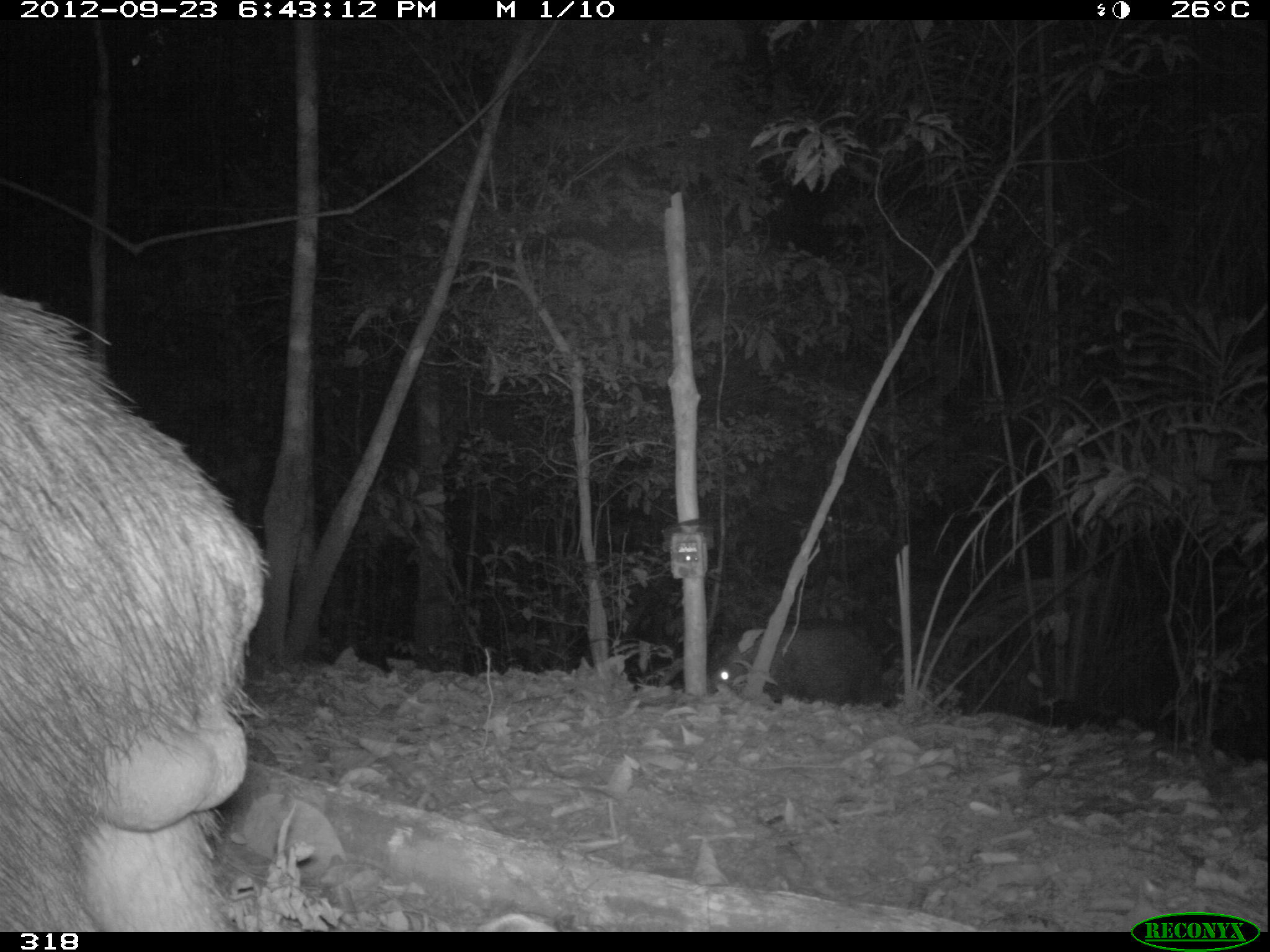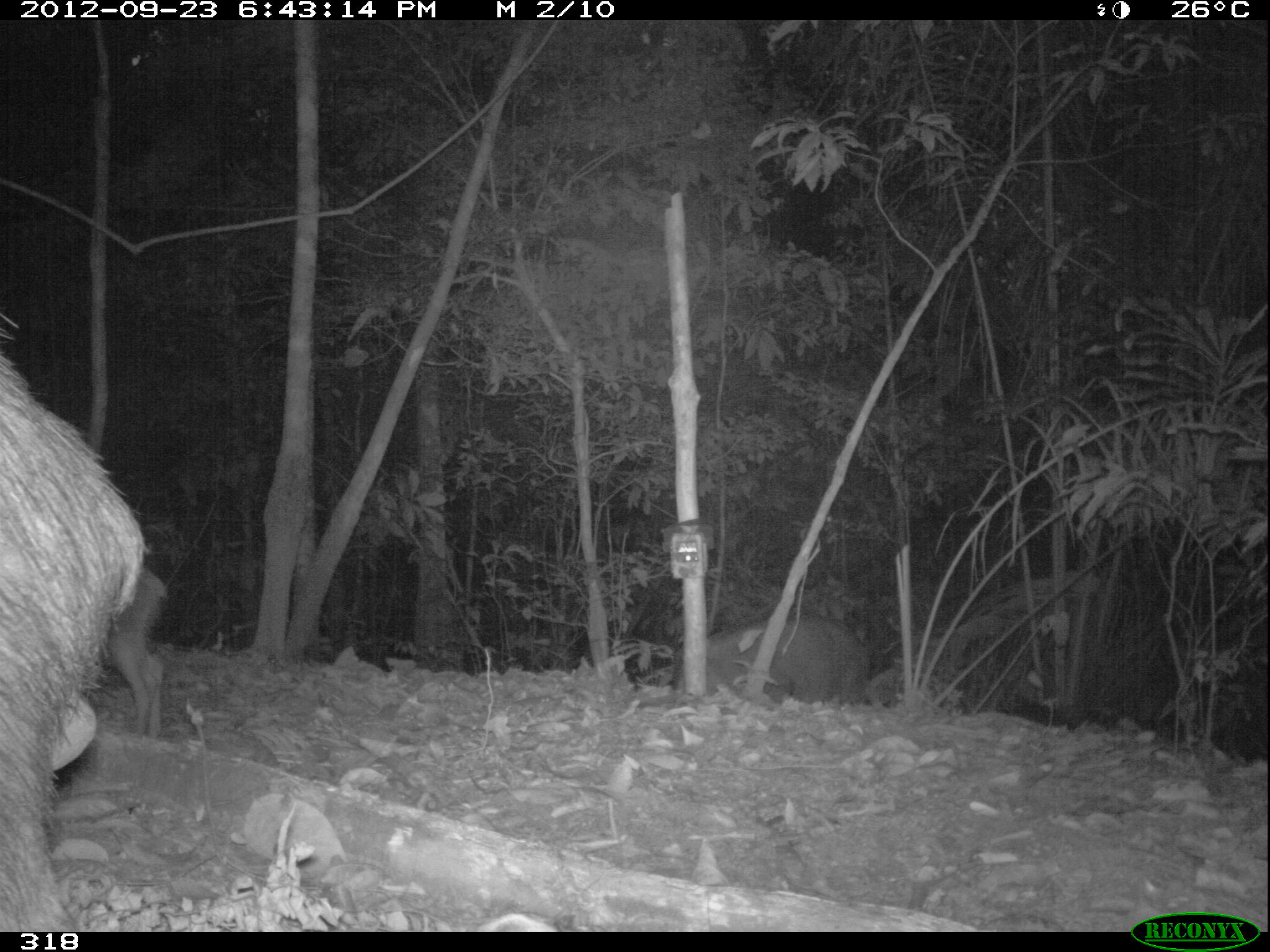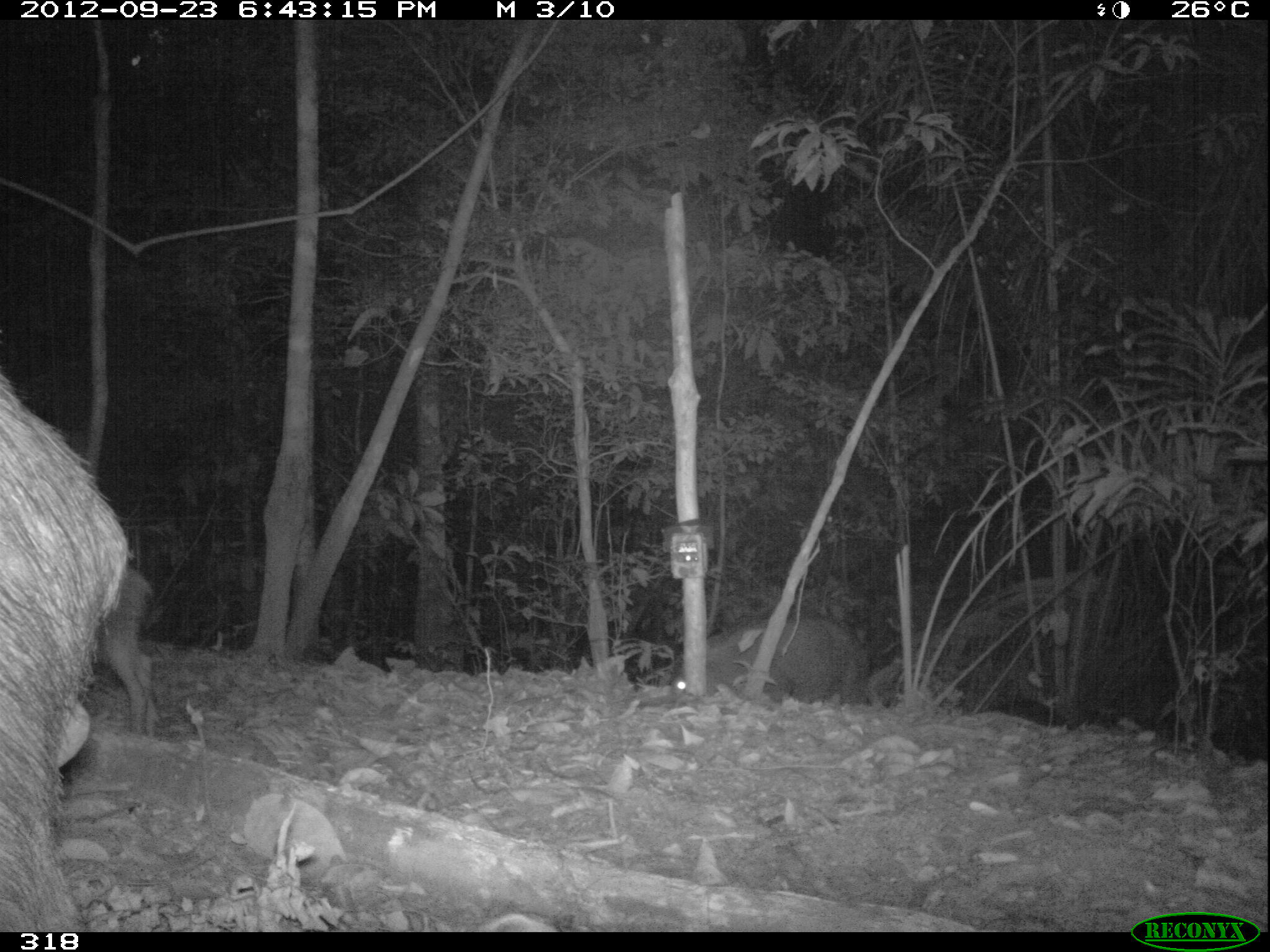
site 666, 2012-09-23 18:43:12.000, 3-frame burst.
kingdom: Animalia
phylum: Chordata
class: Mammalia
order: Artiodactyla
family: Tayassuidae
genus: Tayassu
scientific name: Tayassu pecari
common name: white-lipped peccary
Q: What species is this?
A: Tayassu pecari (white-lipped peccary).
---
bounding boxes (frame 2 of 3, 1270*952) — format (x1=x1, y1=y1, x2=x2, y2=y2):
tayassu pecari: (x1=0, y1=317, x2=148, y2=930); (x1=666, y1=610, x2=868, y2=701); (x1=104, y1=563, x2=169, y2=742)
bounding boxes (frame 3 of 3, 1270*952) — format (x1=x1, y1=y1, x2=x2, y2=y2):
tayassu pecari: (x1=0, y1=364, x2=132, y2=926); (x1=668, y1=613, x2=871, y2=712); (x1=95, y1=562, x2=165, y2=743)